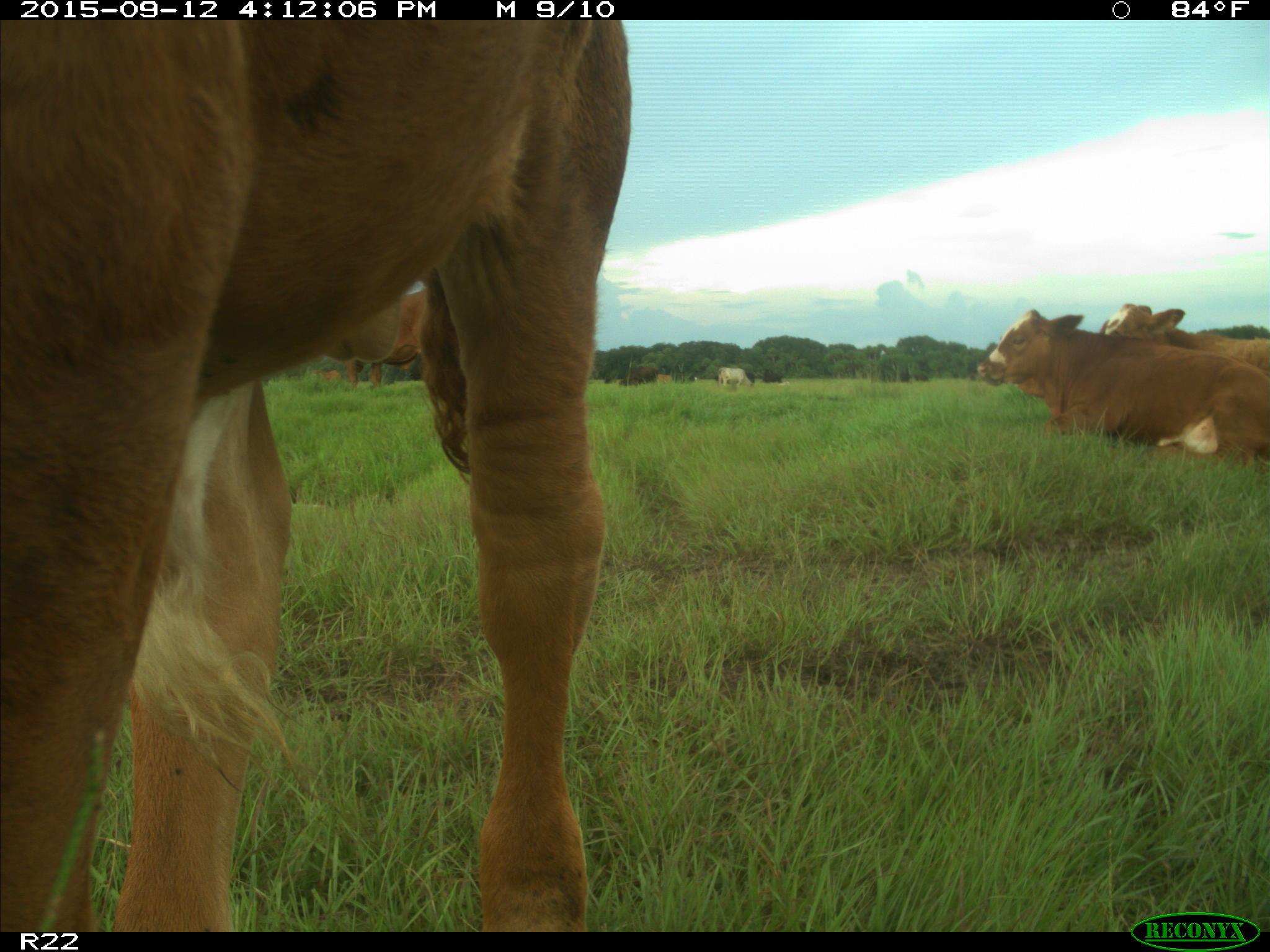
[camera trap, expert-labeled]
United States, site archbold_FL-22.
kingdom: Animalia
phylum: Chordata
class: Mammalia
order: Artiodactyla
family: Bovidae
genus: Bos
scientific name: Bos taurus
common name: domestic cow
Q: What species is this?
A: Bos taurus (domestic cow).